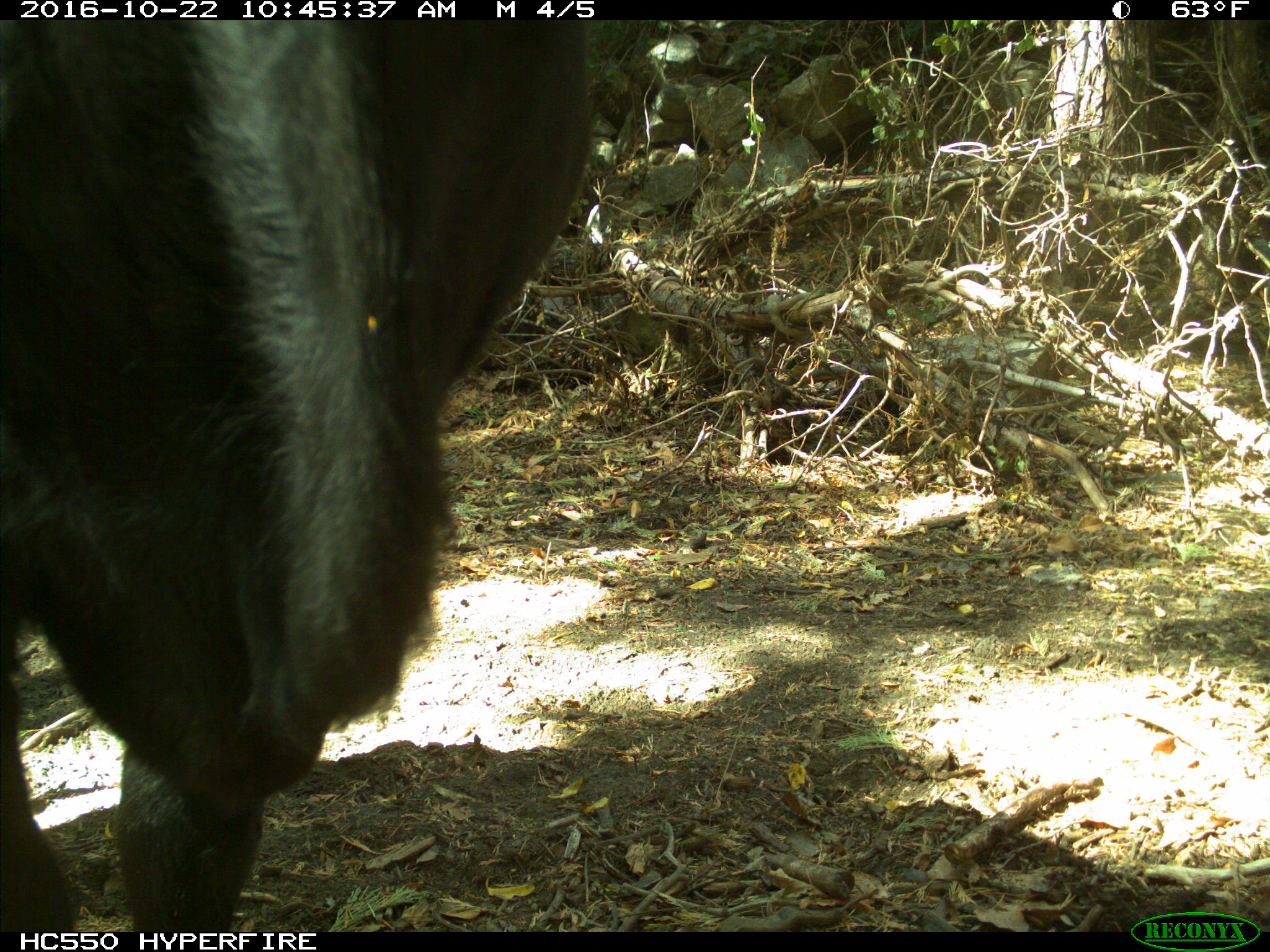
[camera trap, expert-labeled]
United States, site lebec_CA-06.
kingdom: Animalia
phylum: Chordata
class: Mammalia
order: Artiodactyla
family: Bovidae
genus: Bos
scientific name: Bos taurus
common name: domestic cow